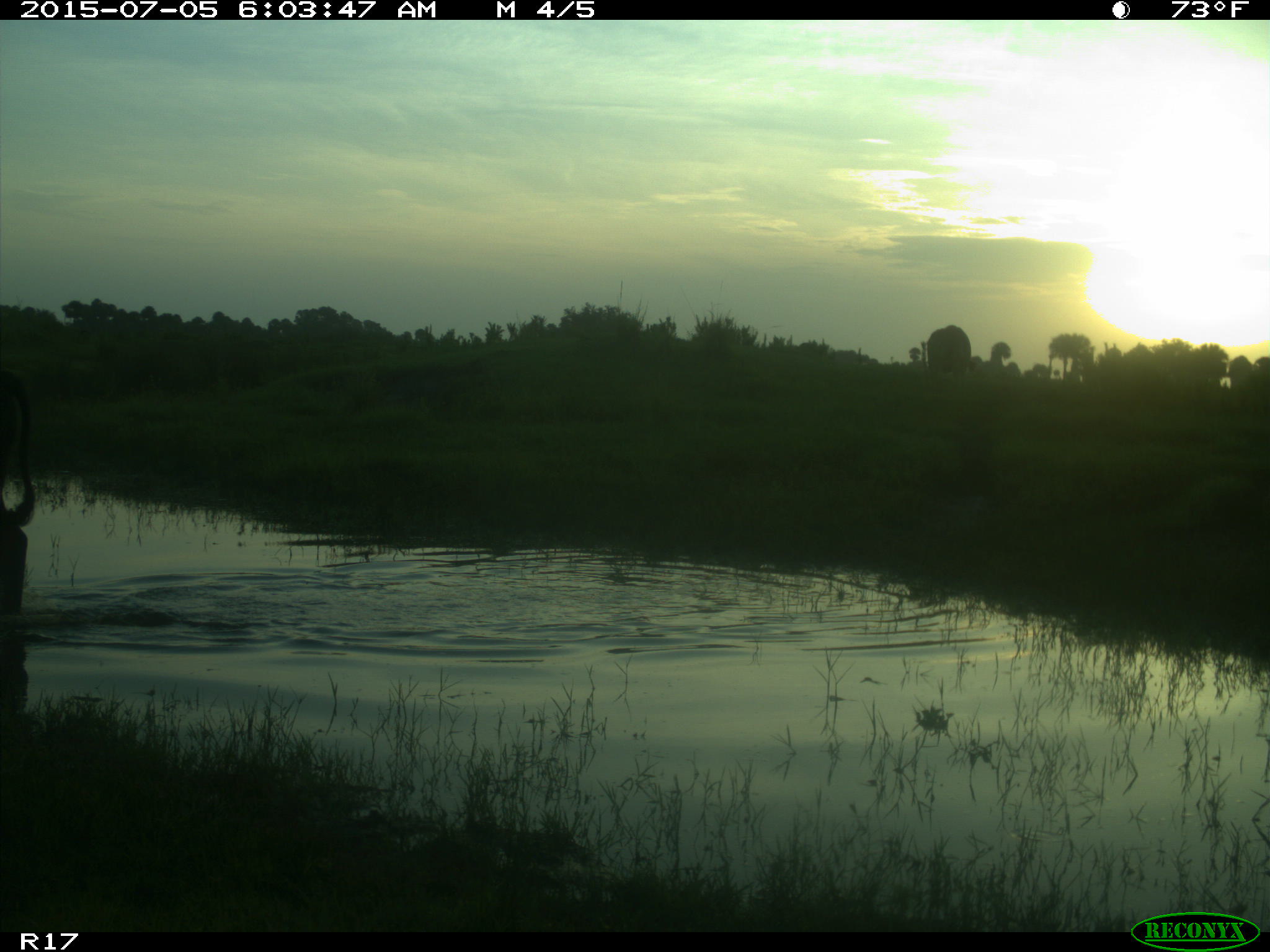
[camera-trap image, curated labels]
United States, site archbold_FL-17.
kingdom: Animalia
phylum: Chordata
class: Mammalia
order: Artiodactyla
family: Bovidae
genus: Bos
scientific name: Bos taurus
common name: domestic cow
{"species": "Bos taurus (domestic cow)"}